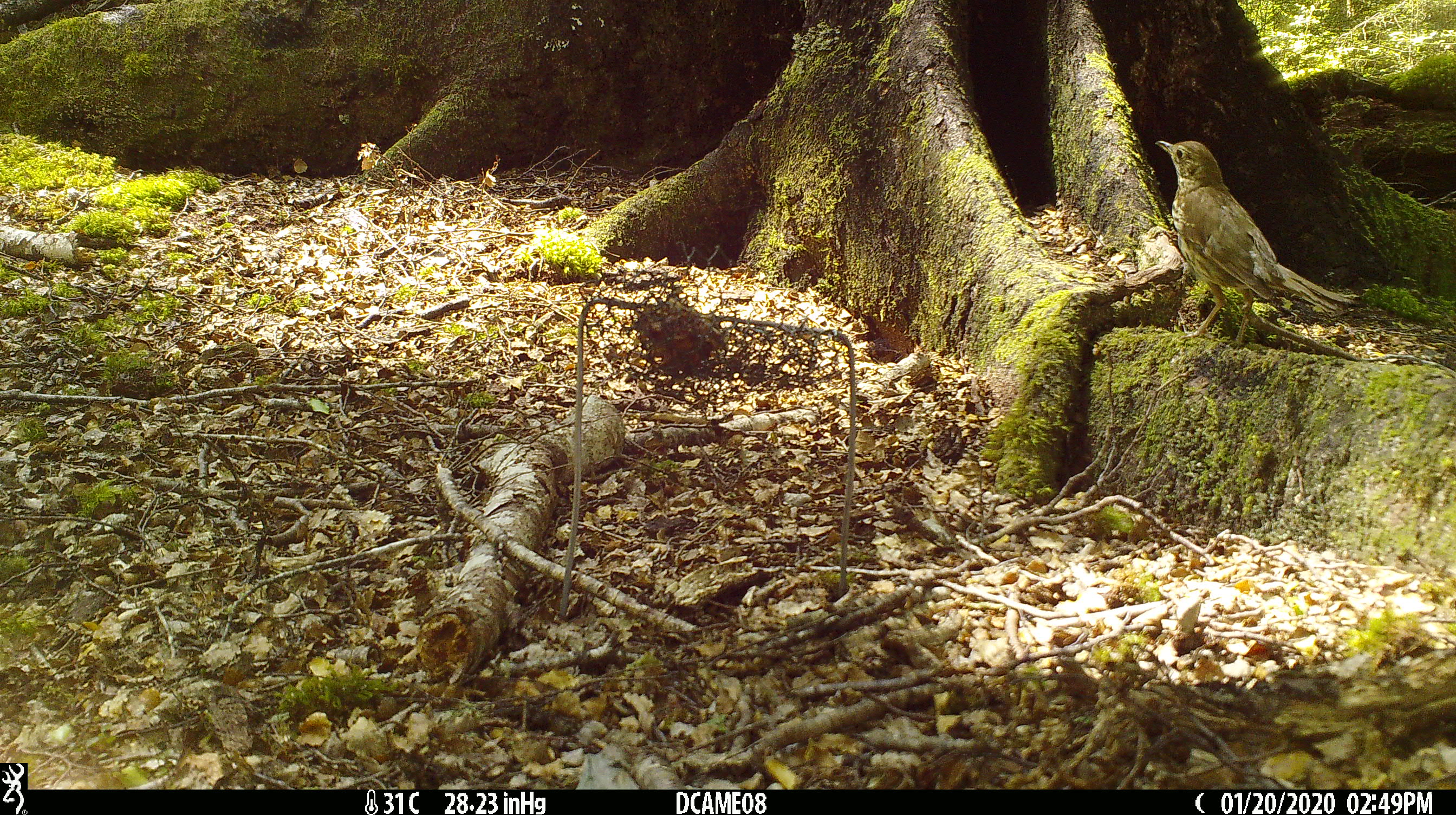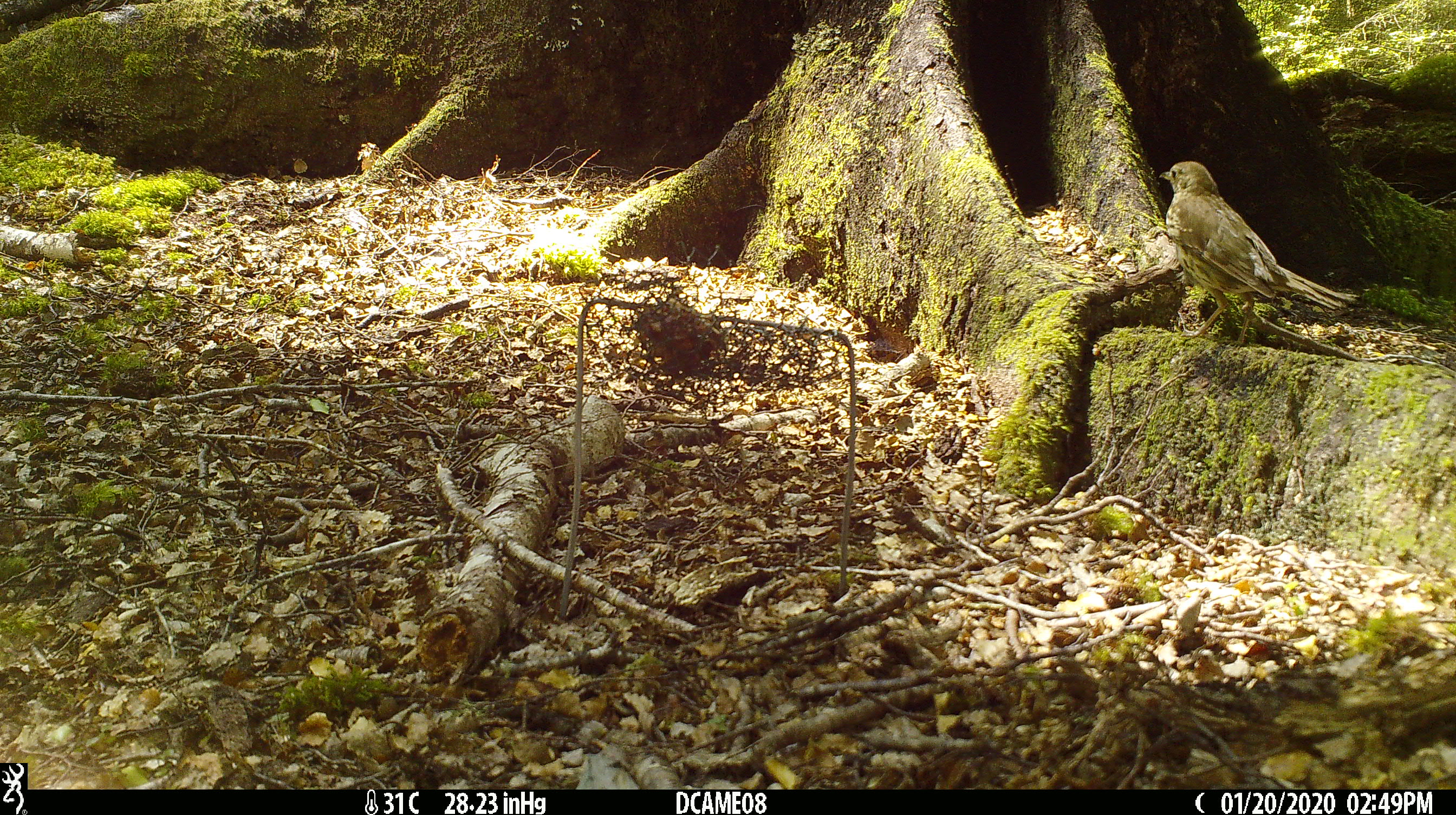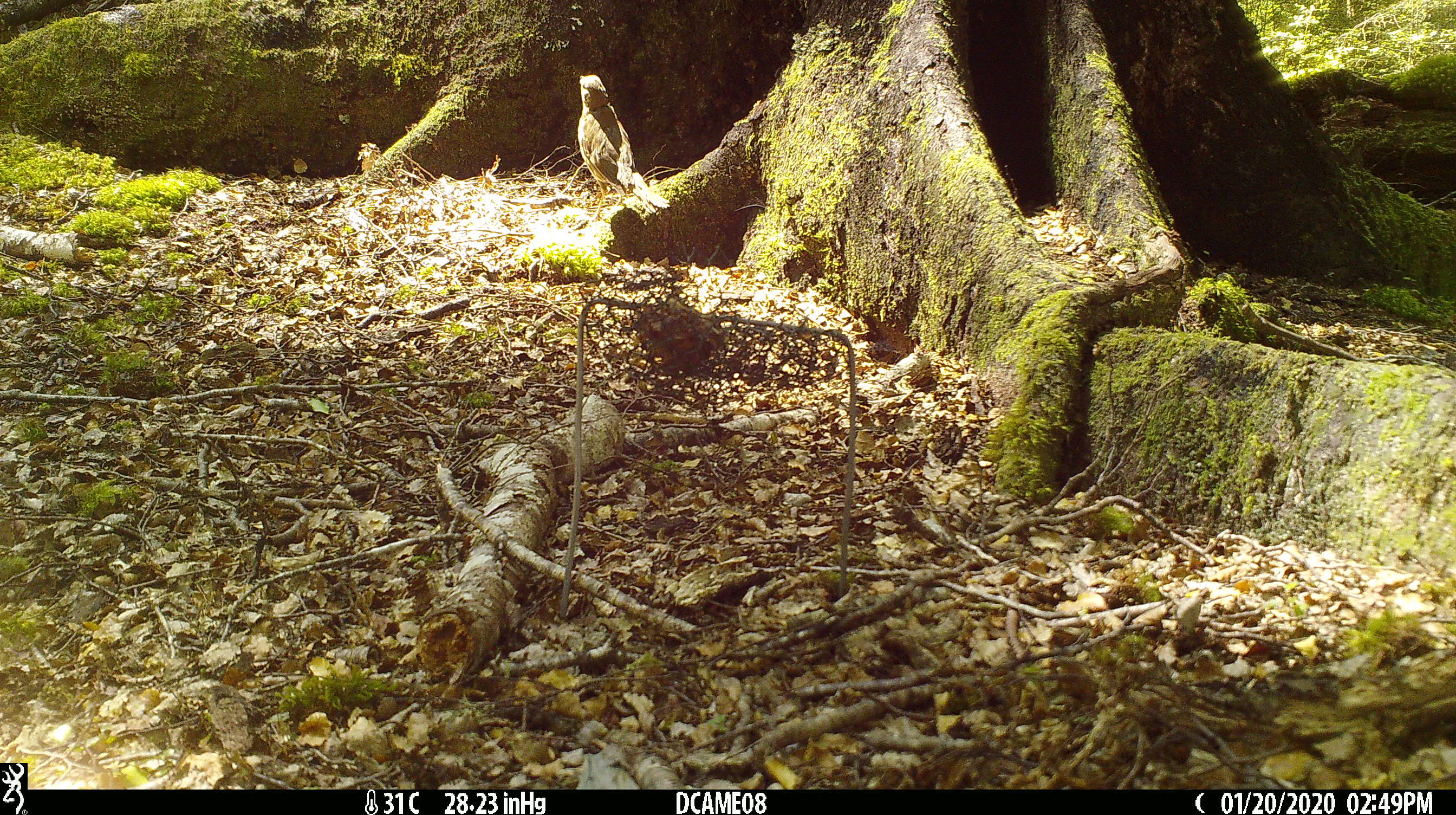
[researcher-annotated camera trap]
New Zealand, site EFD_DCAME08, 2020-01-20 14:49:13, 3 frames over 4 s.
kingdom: Animalia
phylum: Chordata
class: Aves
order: Passeriformes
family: Turdidae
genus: Turdus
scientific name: Turdus philomelos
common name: song thrush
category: thrush